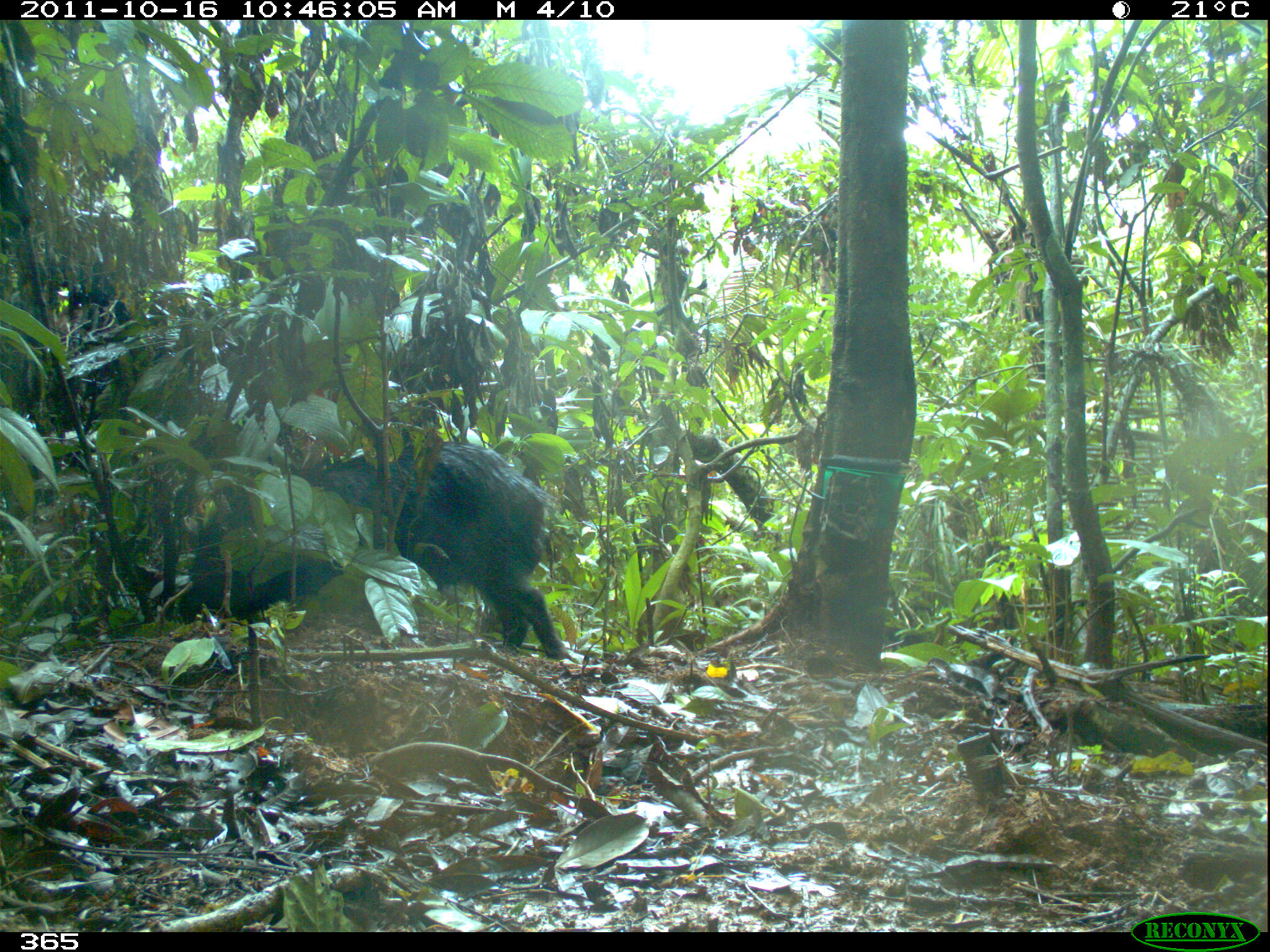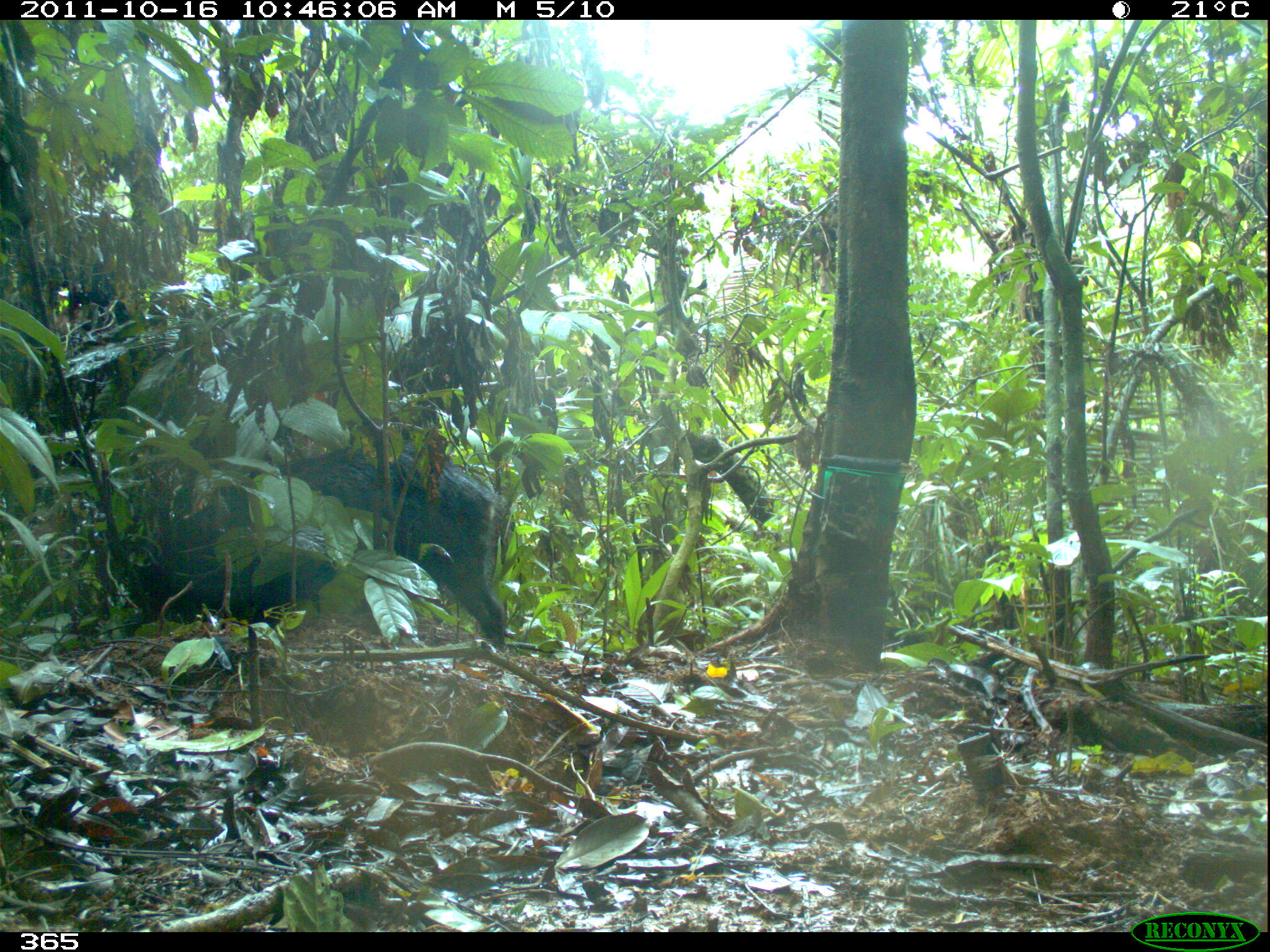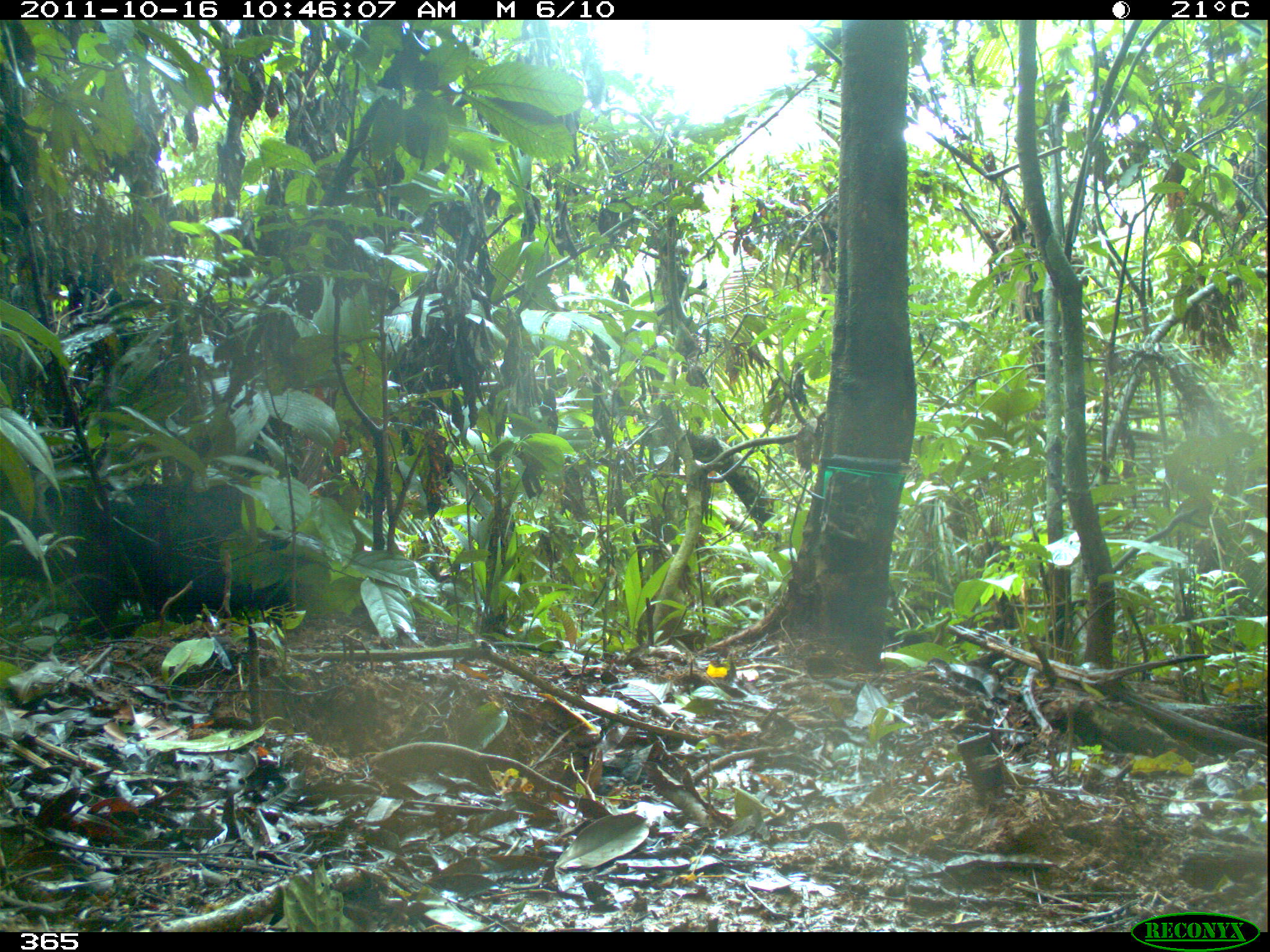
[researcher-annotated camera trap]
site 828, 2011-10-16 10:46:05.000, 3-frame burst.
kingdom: Animalia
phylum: Chordata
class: Mammalia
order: Artiodactyla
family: Tayassuidae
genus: Tayassu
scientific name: Tayassu pecari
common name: white-lipped peccary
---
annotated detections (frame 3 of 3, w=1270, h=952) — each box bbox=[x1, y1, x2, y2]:
tayassu pecari: bbox=[83, 483, 291, 638]